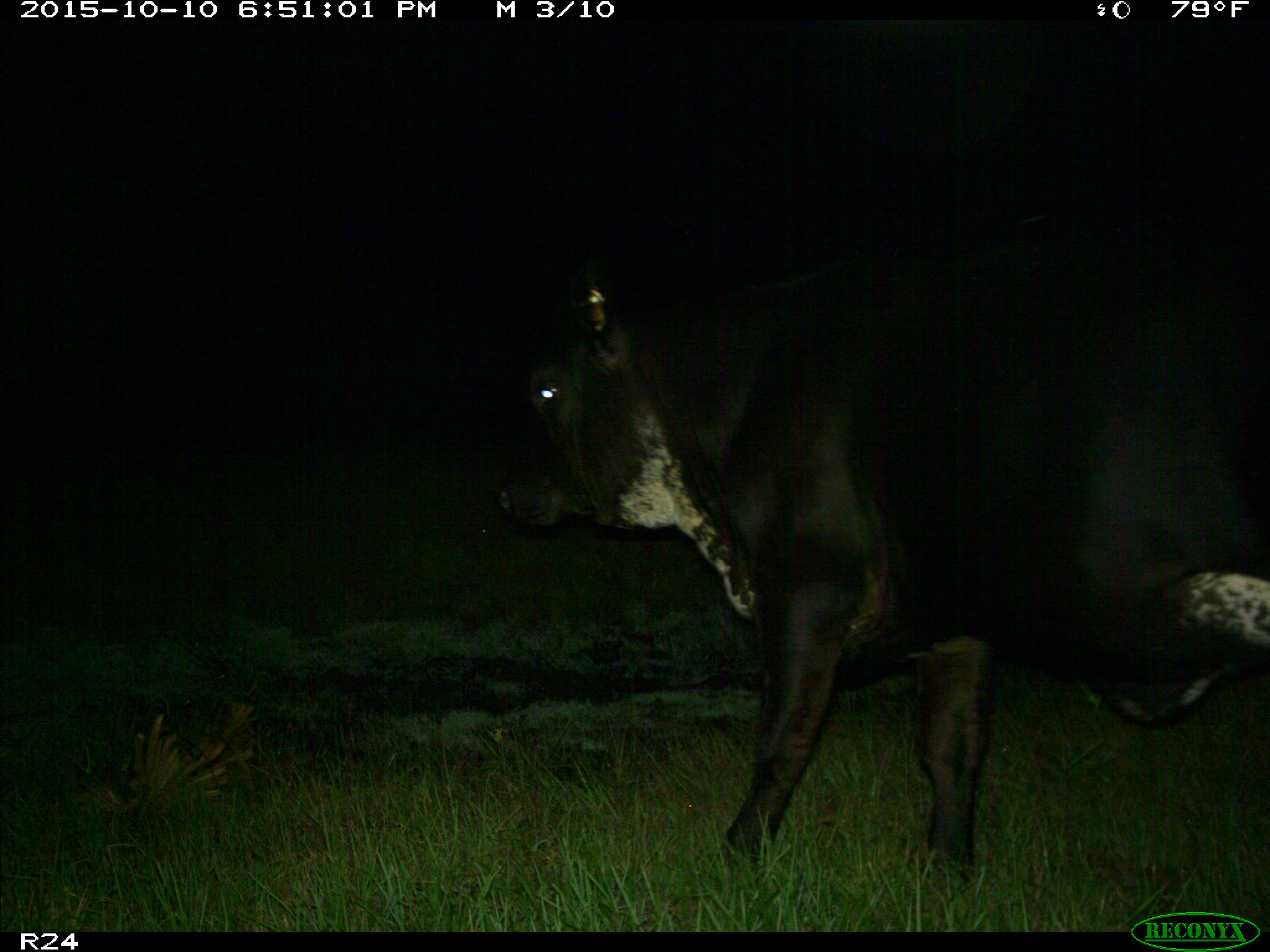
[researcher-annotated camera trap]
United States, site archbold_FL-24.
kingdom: Animalia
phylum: Chordata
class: Mammalia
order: Artiodactyla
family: Bovidae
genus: Bos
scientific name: Bos taurus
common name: domestic cow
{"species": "Bos taurus (domestic cow)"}